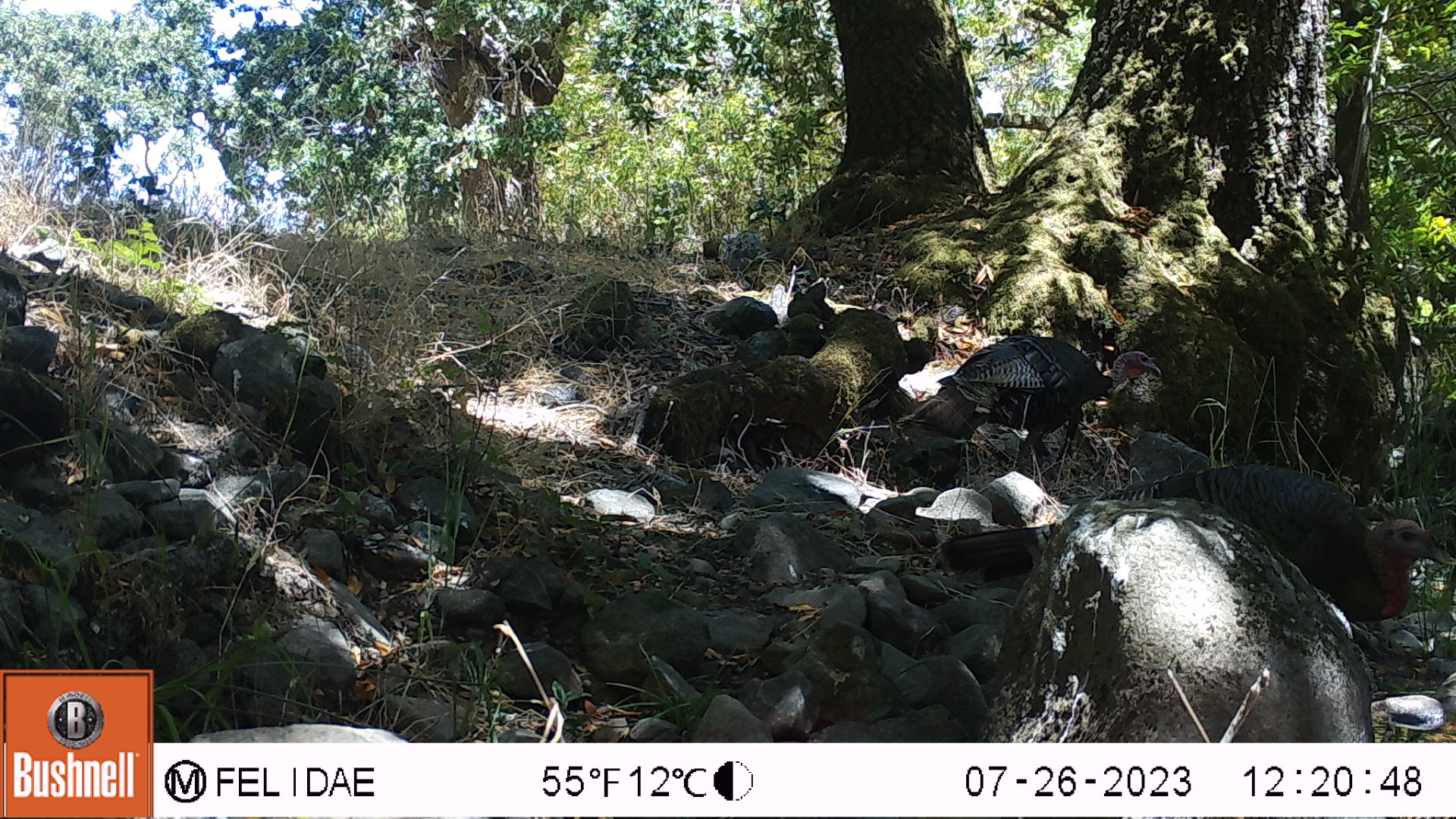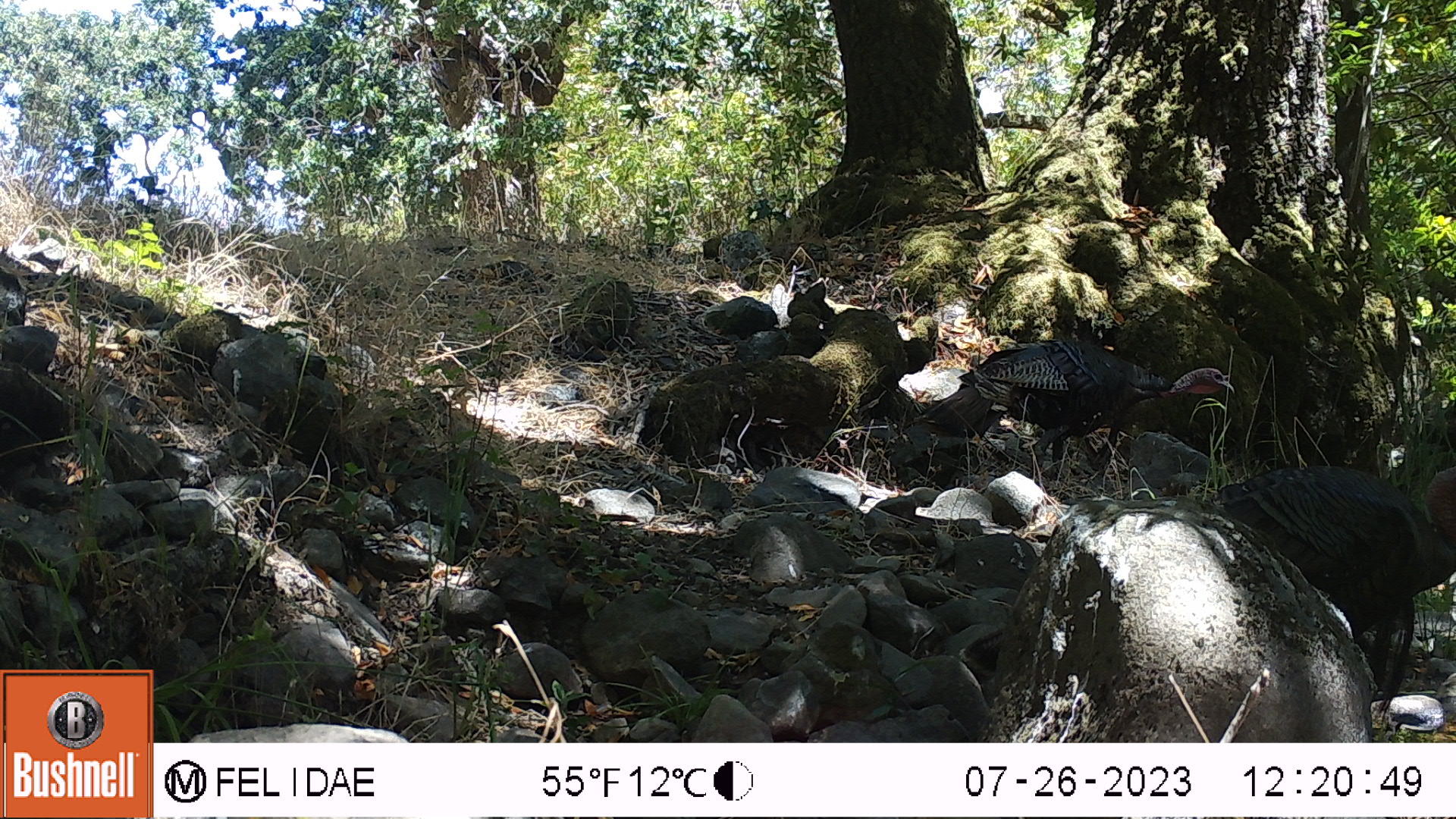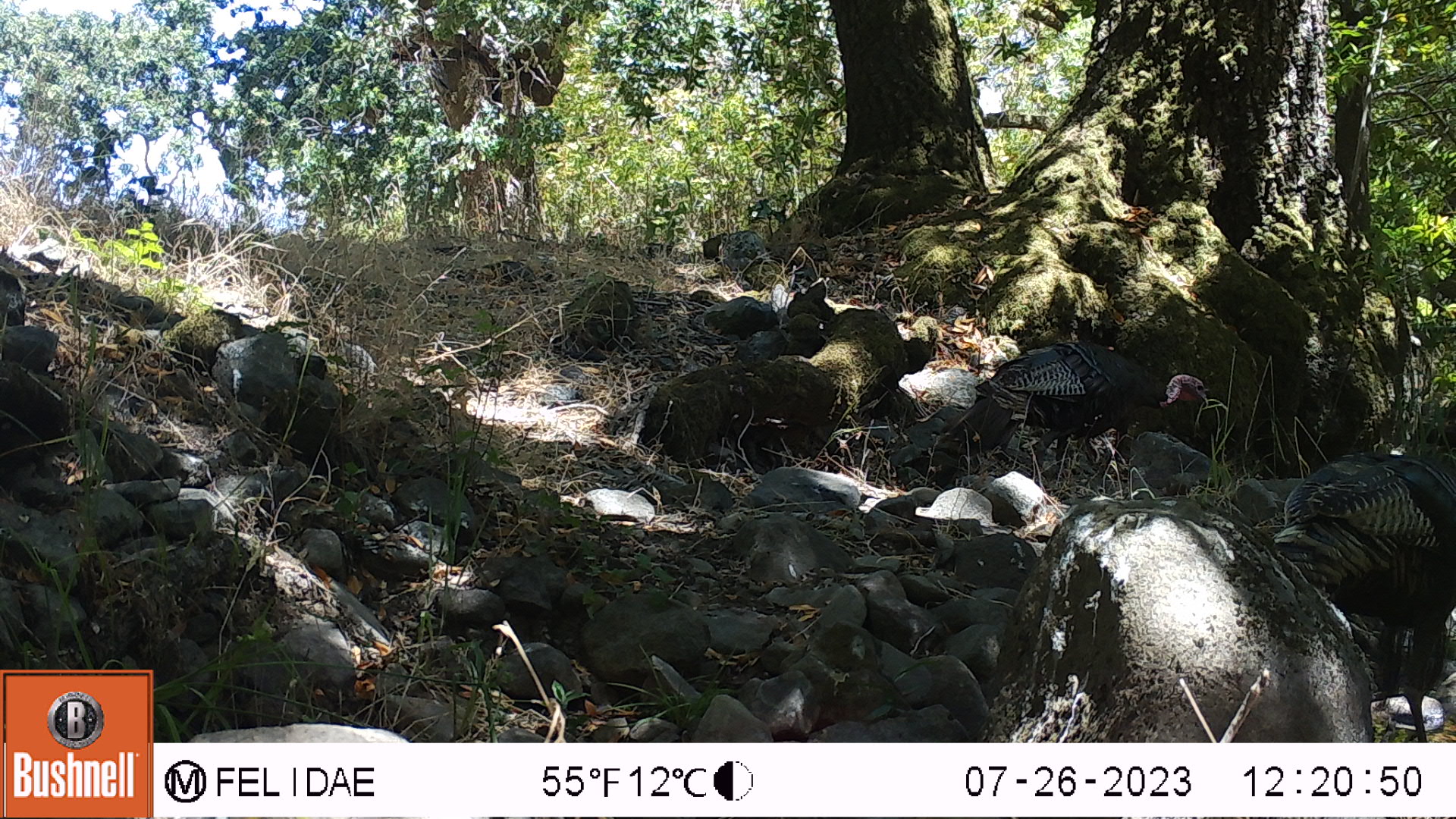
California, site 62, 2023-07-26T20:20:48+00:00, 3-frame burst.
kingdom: Animalia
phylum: Chordata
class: Aves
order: Galliformes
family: Phasianidae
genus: Meleagris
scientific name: Meleagris gallopavo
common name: turkey